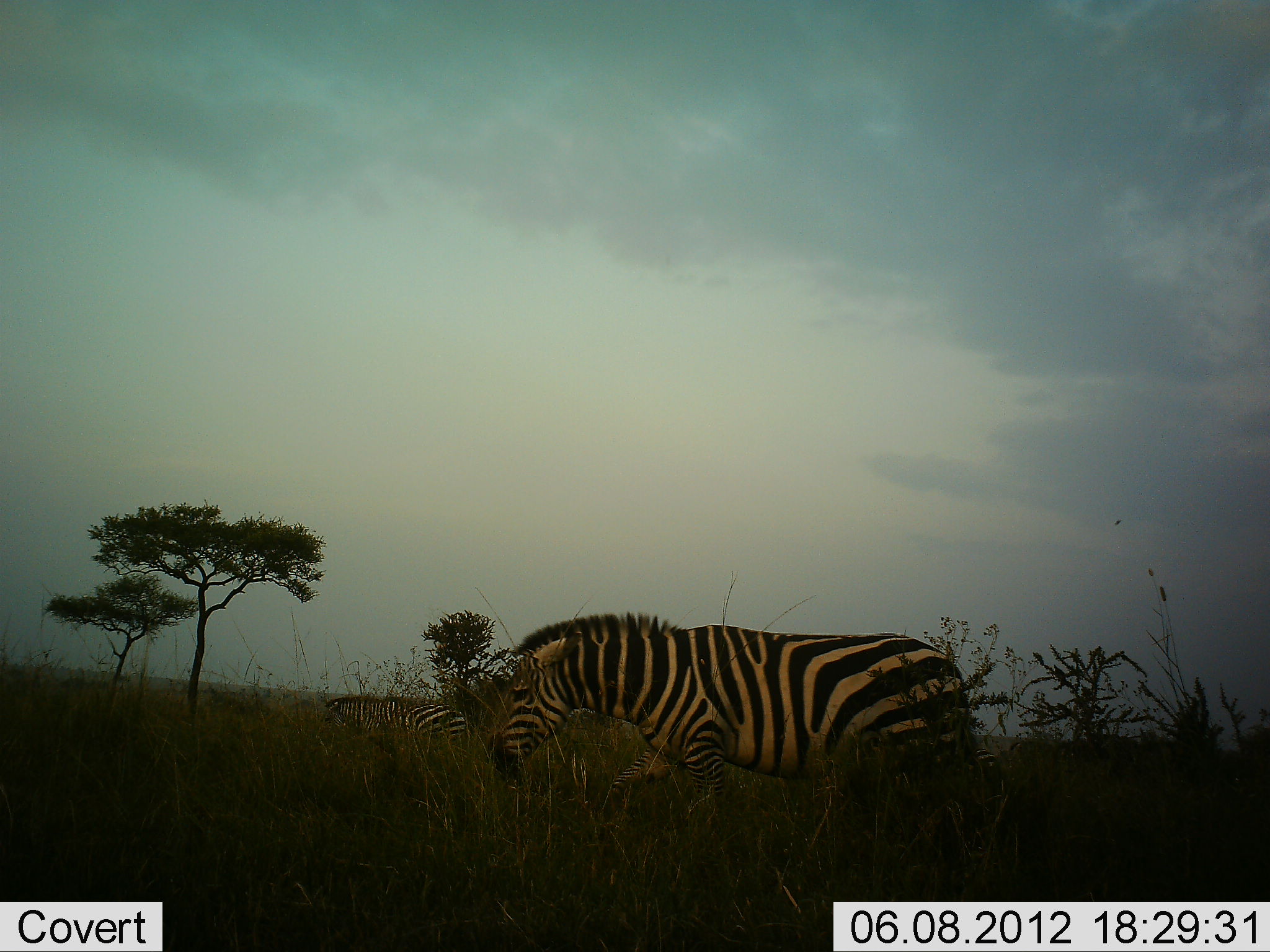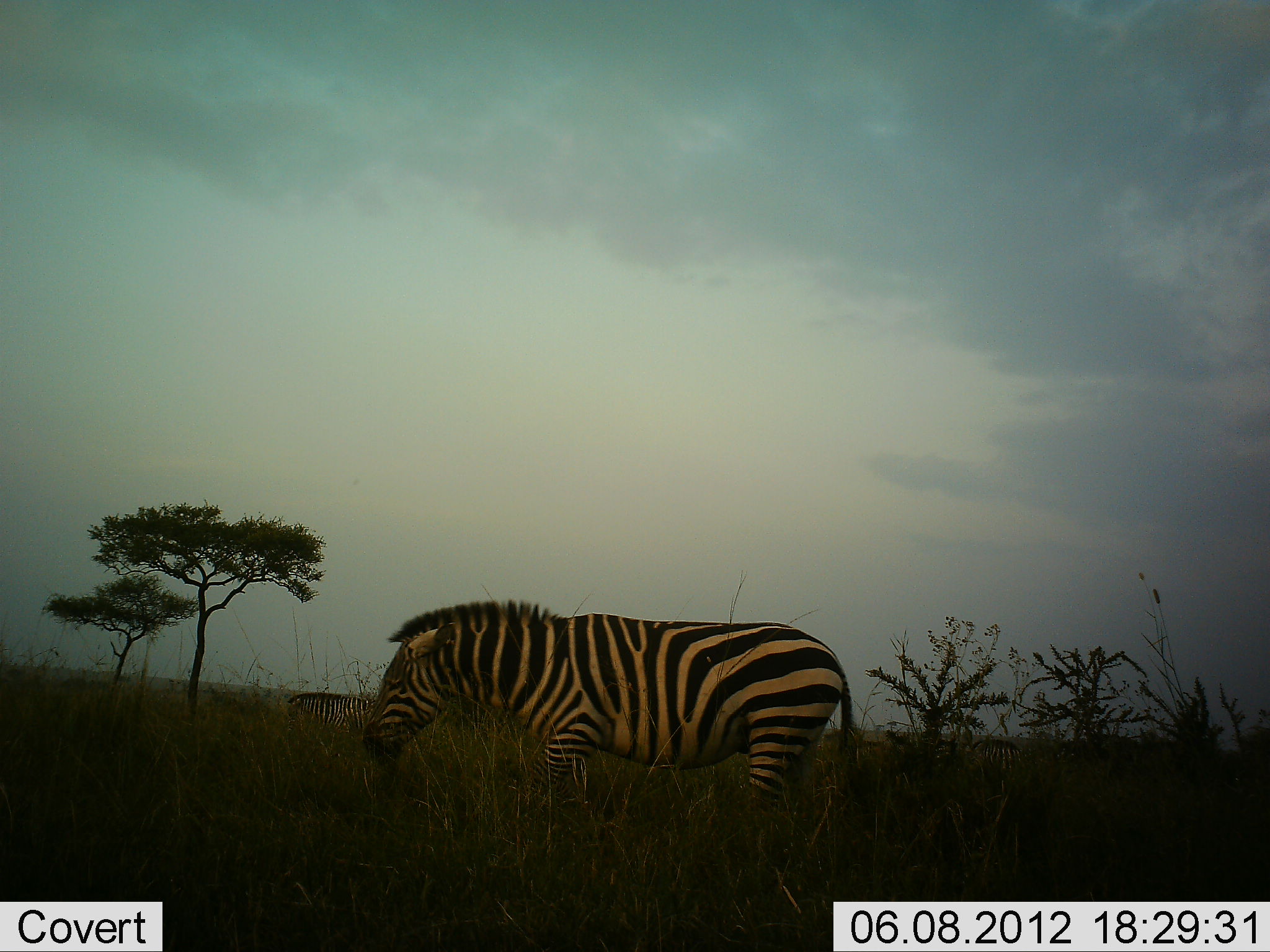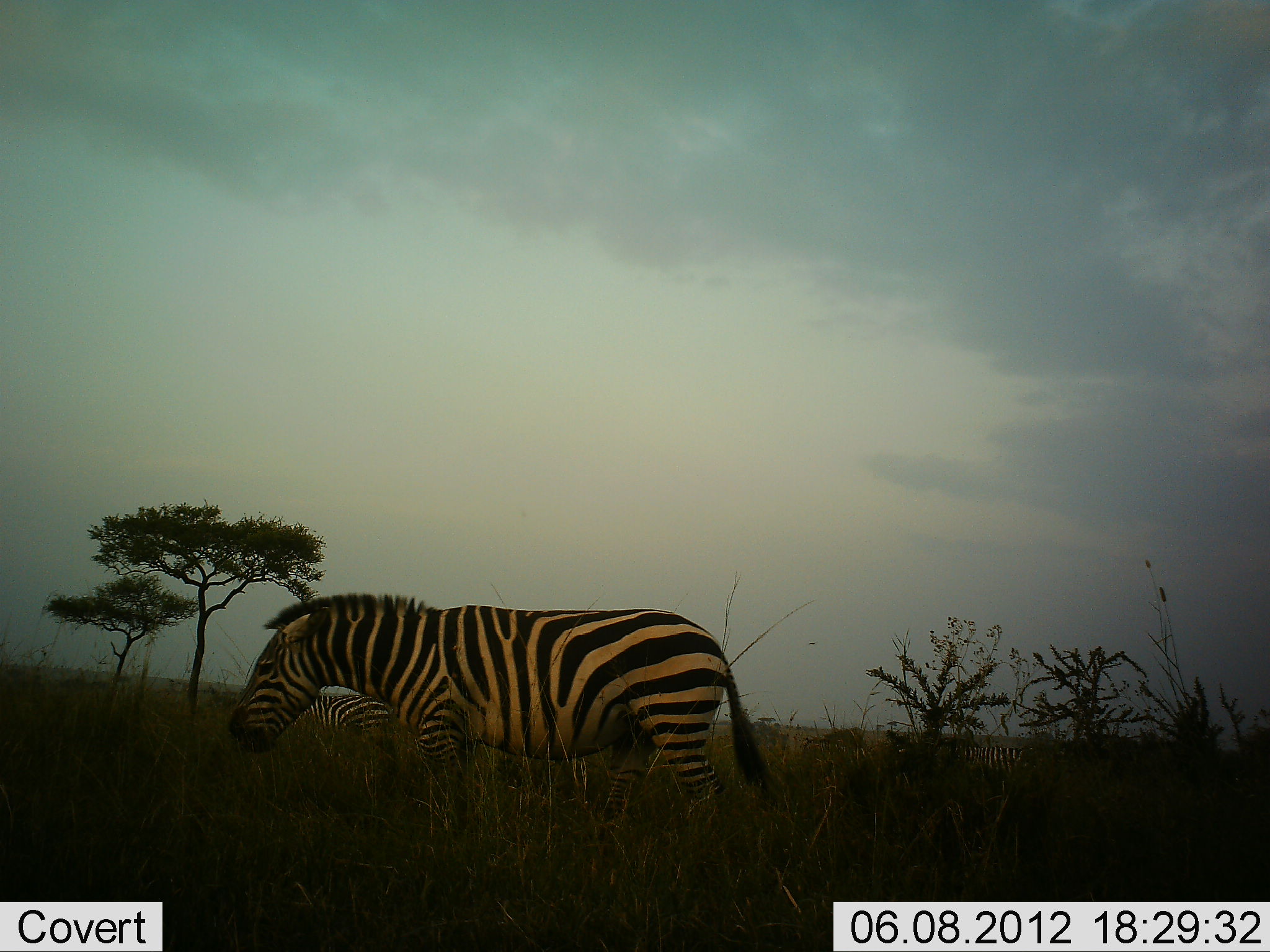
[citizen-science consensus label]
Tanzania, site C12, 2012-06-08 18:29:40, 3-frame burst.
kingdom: Animalia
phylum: Chordata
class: Mammalia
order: Perissodactyla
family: Equidae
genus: Equus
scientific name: Equus quagga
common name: plains zebra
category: zebra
Zebra (plains zebra) (Equus quagga), count 3. Behavior (volunteer vote fractions): standing 20%, resting 0%, moving 80%, interacting 0%. Young present (vote fraction): 0%. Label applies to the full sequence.